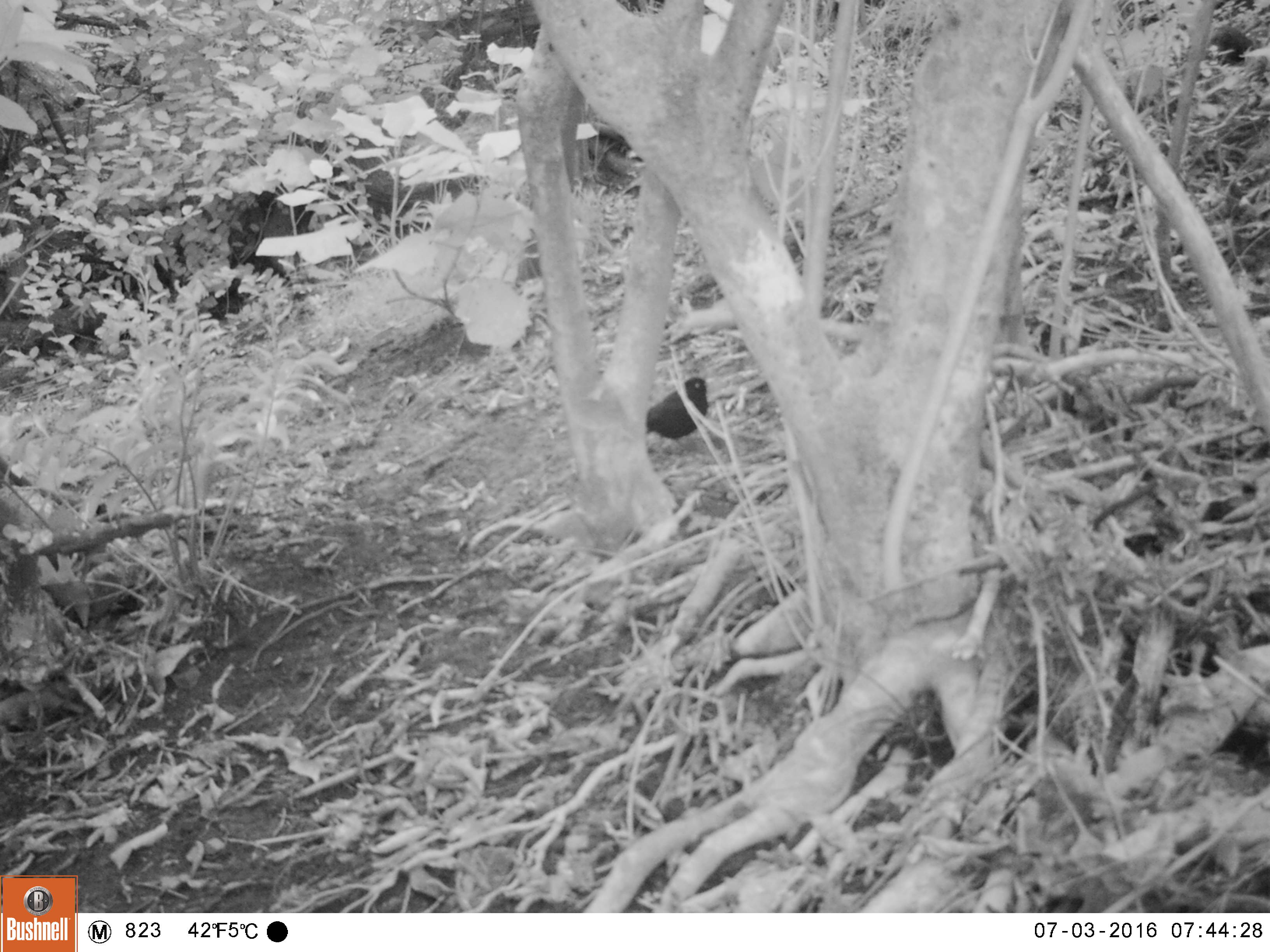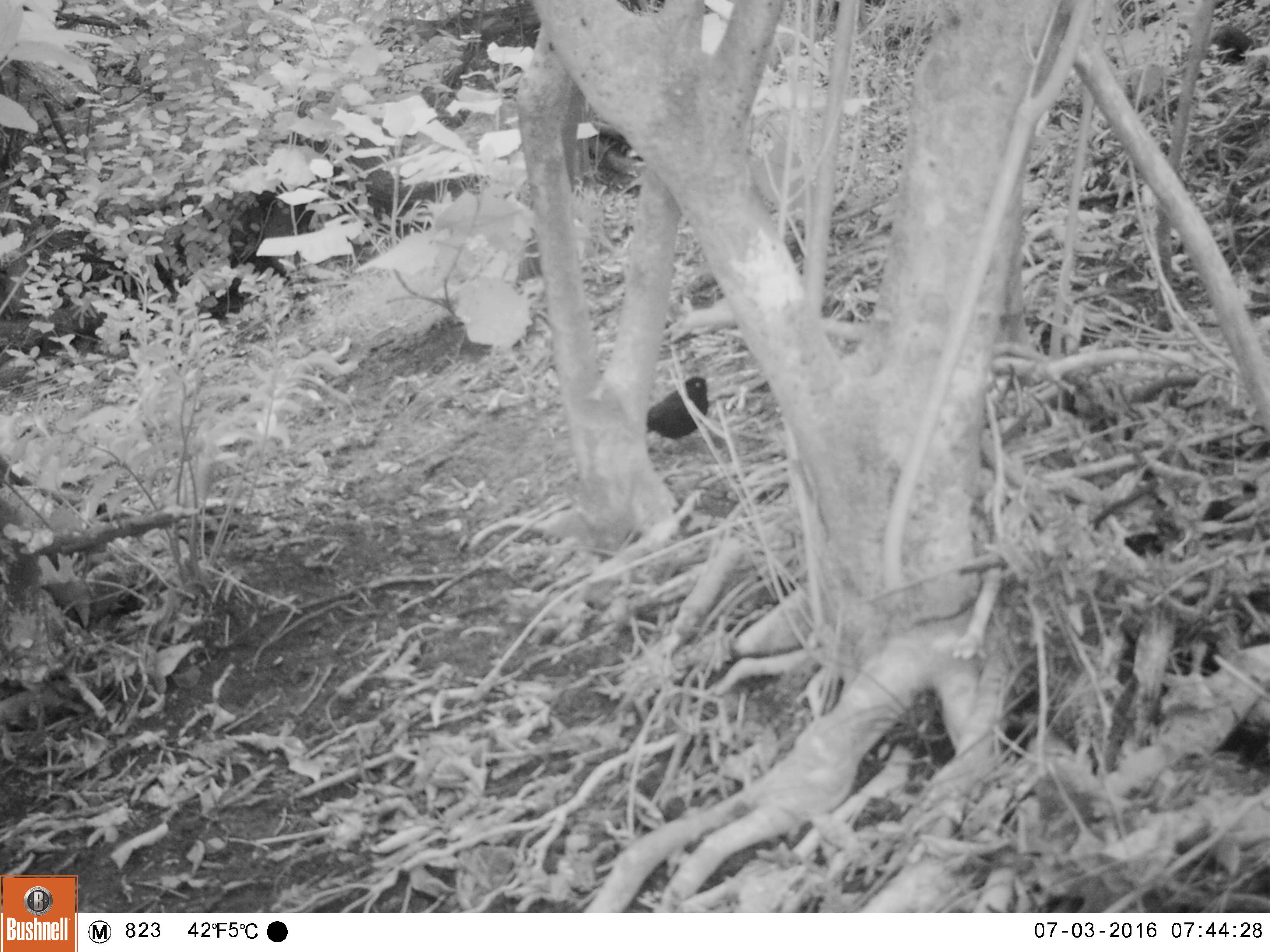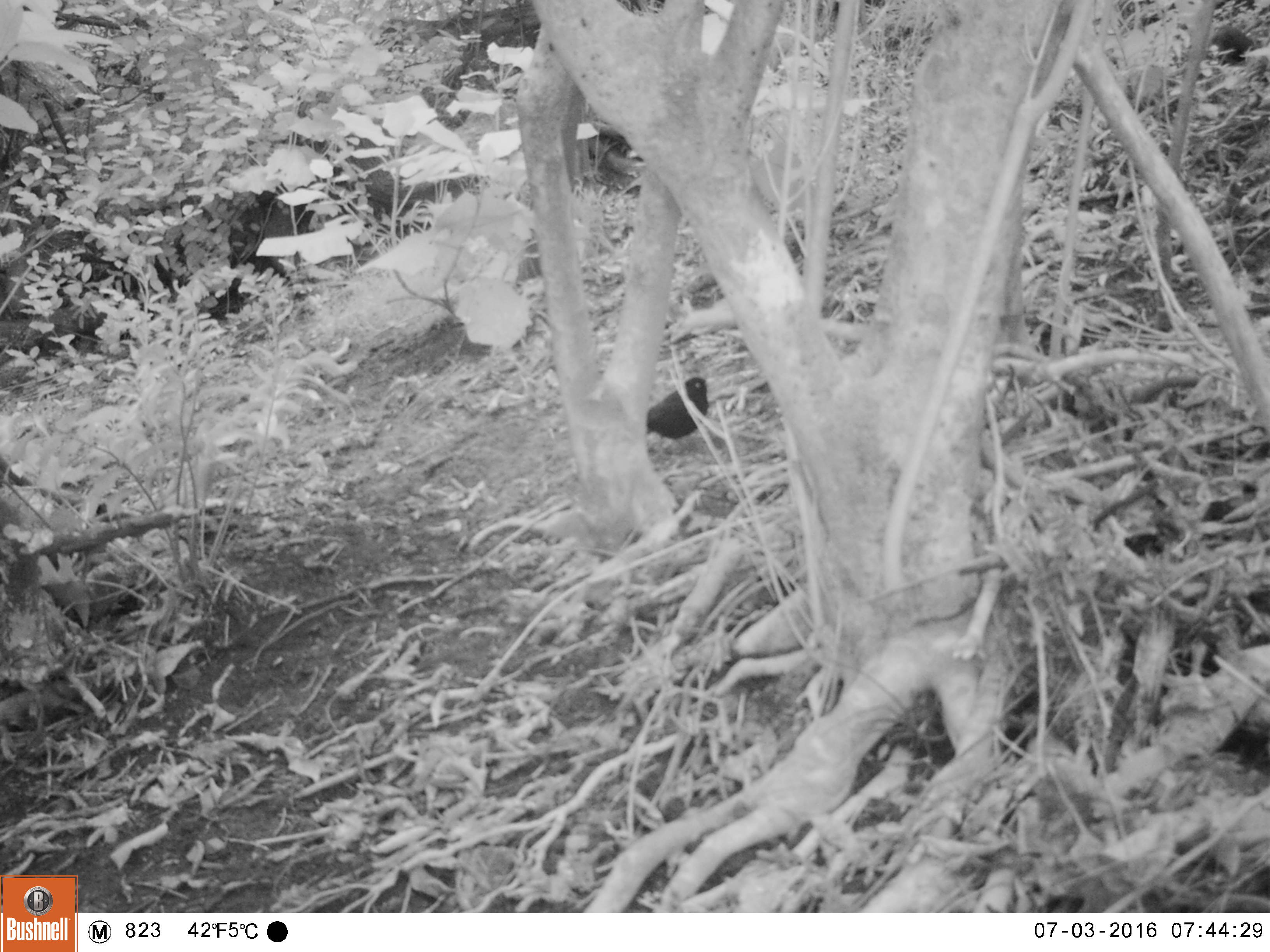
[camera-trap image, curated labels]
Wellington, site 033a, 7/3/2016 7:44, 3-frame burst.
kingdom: Animalia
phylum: Chordata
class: Aves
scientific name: Aves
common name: bird